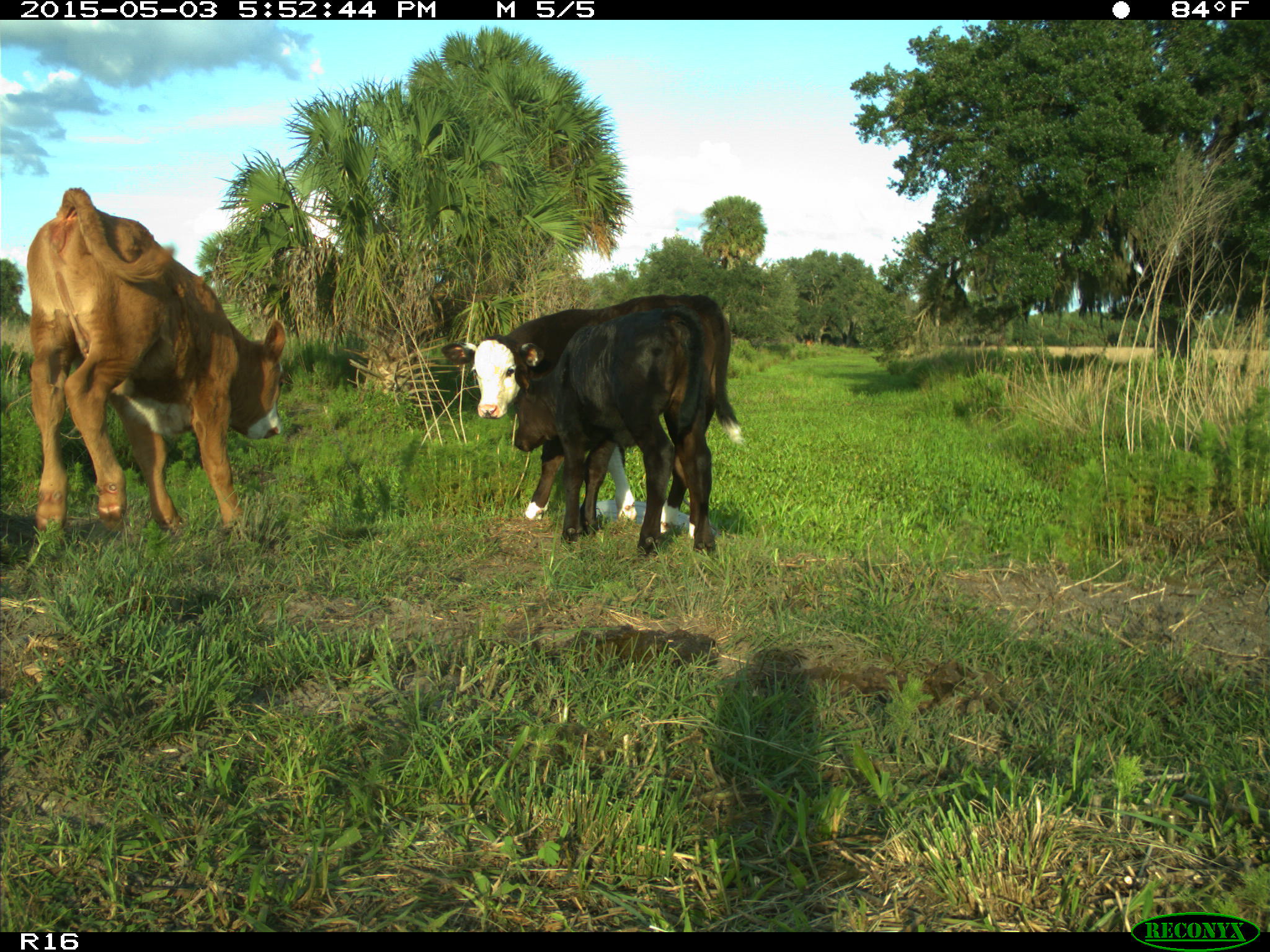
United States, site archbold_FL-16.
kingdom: Animalia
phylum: Chordata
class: Mammalia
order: Artiodactyla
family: Bovidae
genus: Bos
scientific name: Bos taurus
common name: domestic cow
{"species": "Bos taurus (domestic cow)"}